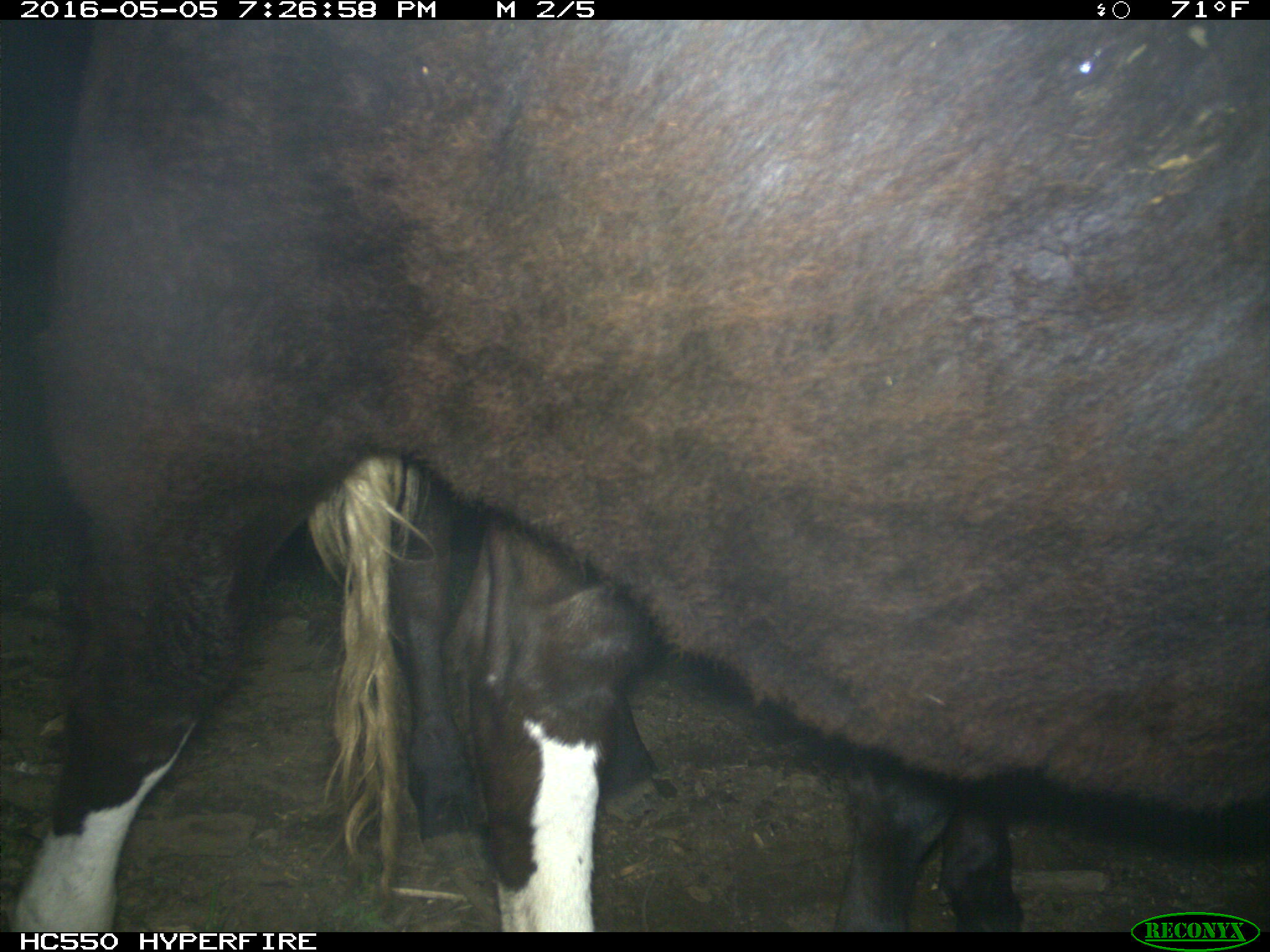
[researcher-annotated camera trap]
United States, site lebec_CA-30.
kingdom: Animalia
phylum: Chordata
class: Mammalia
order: Artiodactyla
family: Bovidae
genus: Bos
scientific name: Bos taurus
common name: domestic cow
Bos taurus (domestic cow).